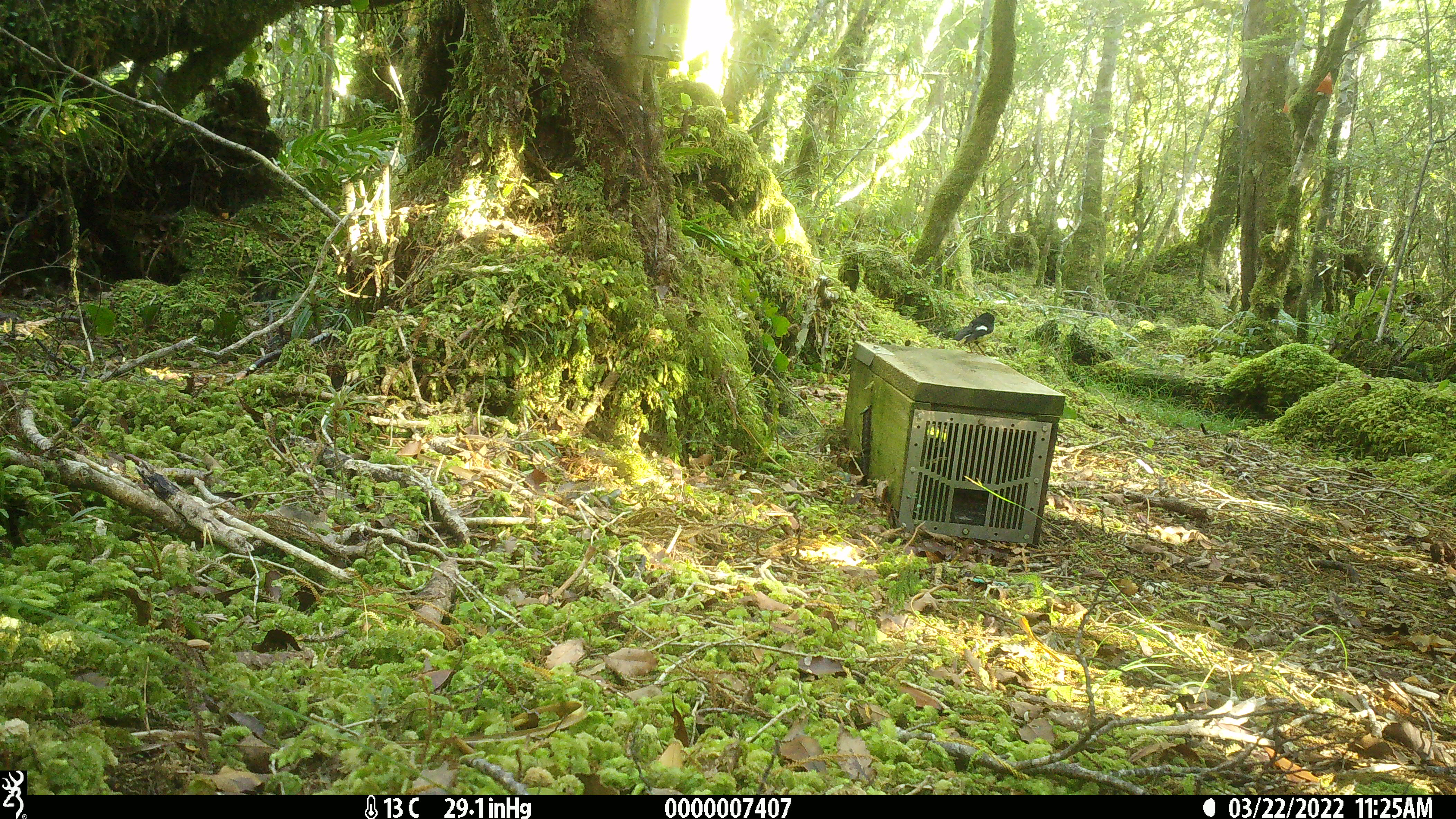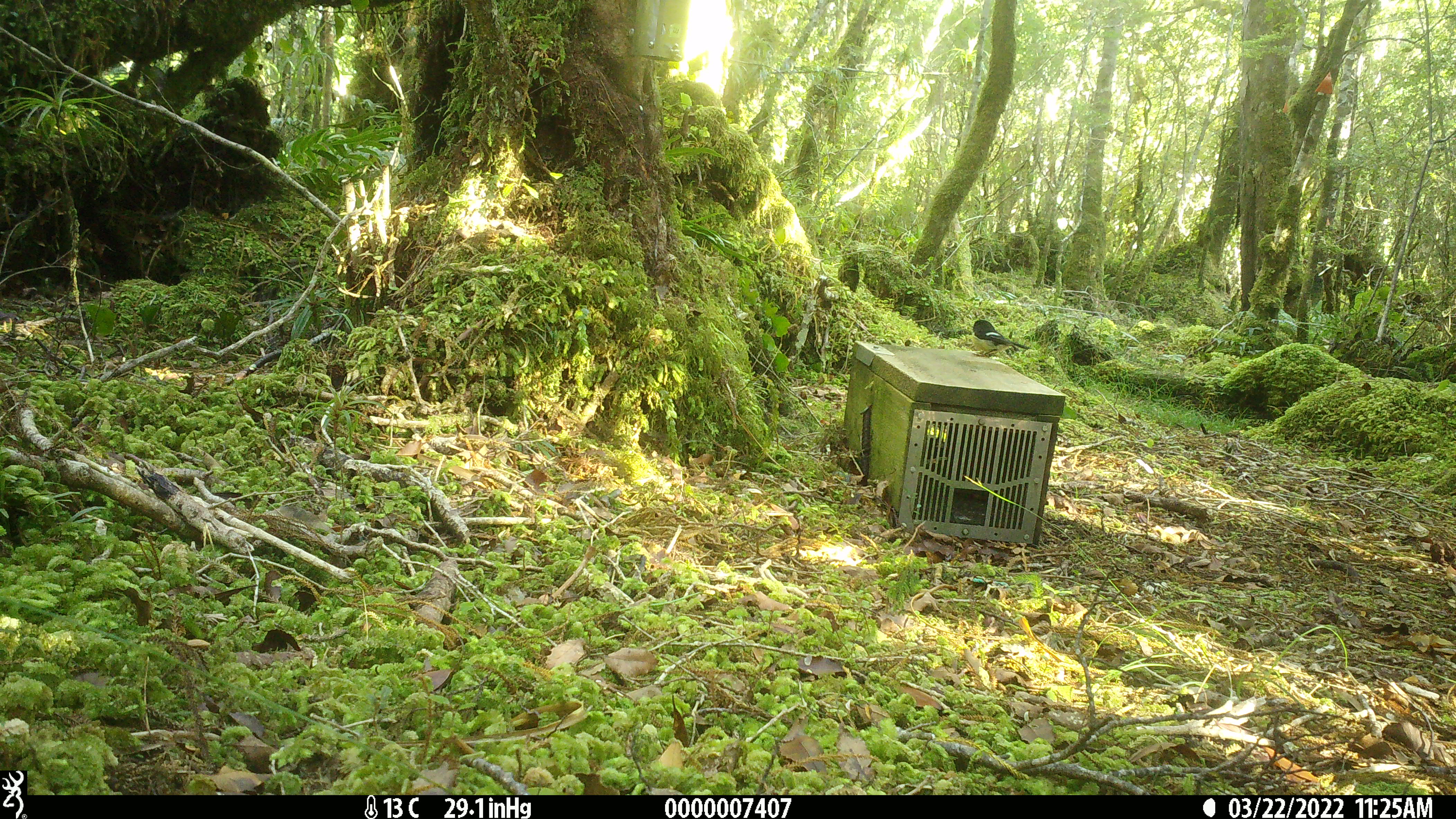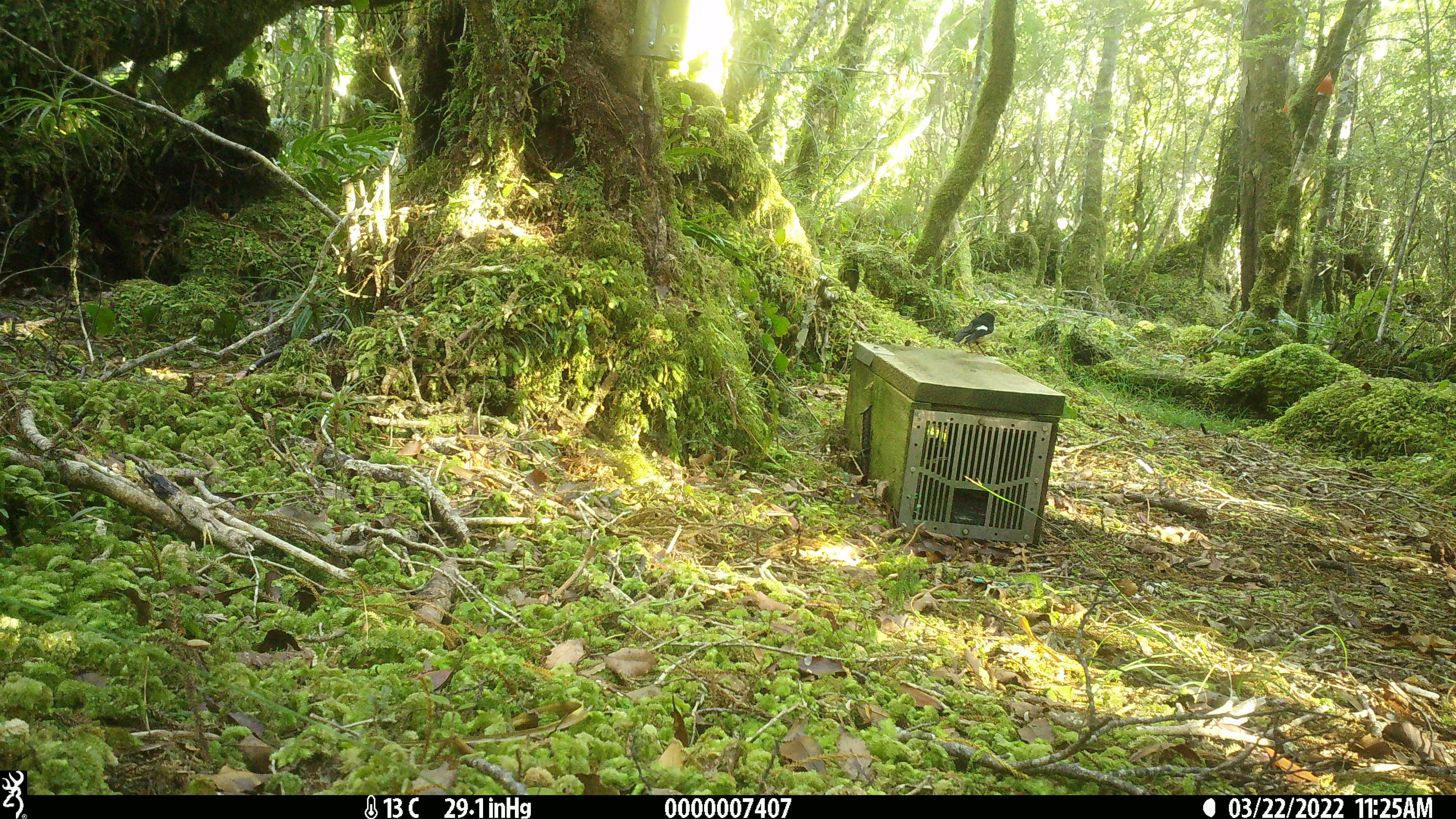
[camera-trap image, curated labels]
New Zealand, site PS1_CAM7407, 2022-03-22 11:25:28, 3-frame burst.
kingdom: Animalia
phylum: Chordata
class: Aves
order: Passeriformes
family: Petroicidae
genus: Petroica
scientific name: Petroica macrocephala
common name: tomtit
Tomtit (Petroica macrocephala).